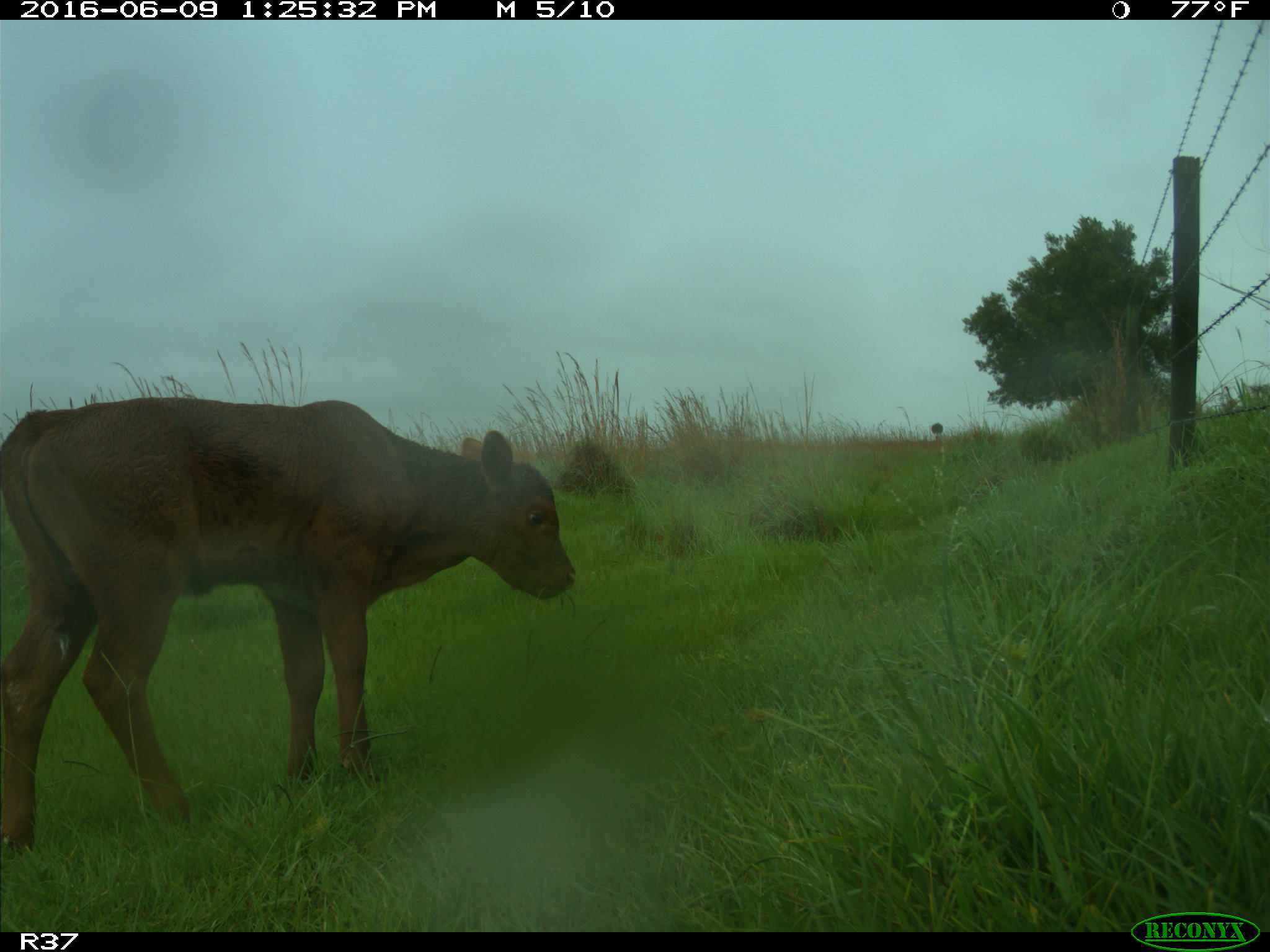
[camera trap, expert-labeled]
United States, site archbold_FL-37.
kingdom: Animalia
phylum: Chordata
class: Mammalia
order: Artiodactyla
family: Bovidae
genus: Bos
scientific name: Bos taurus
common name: domestic cow